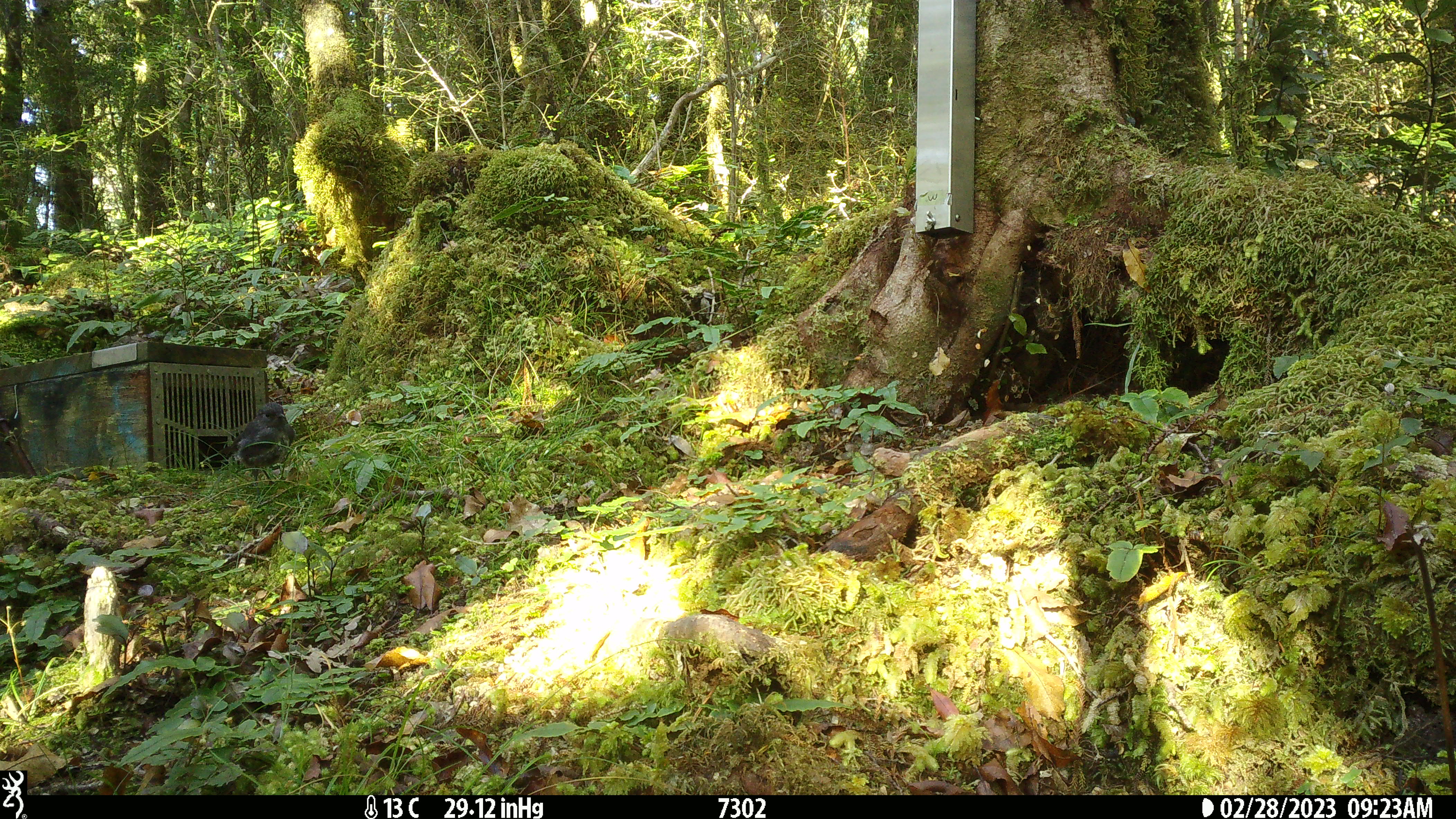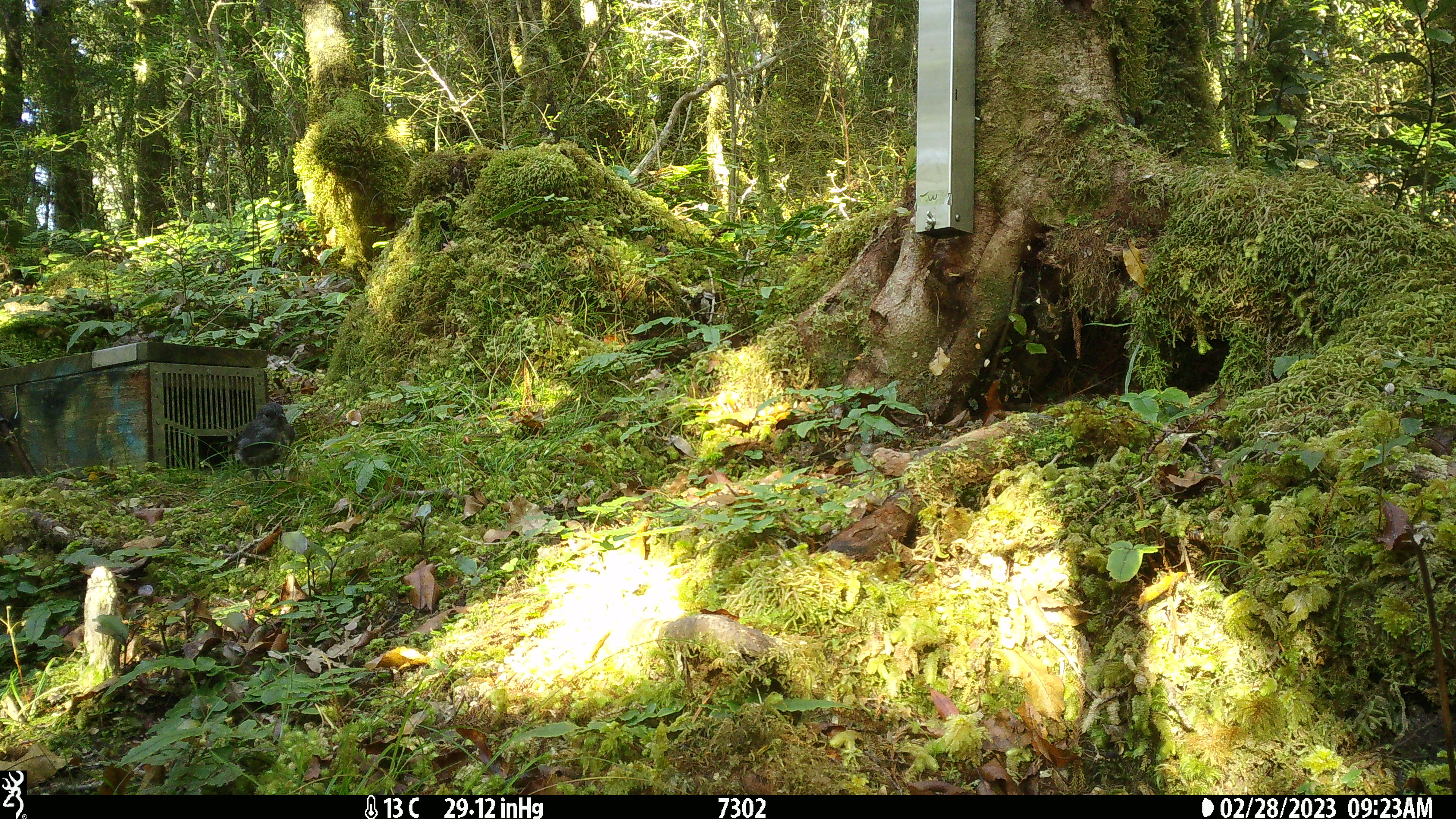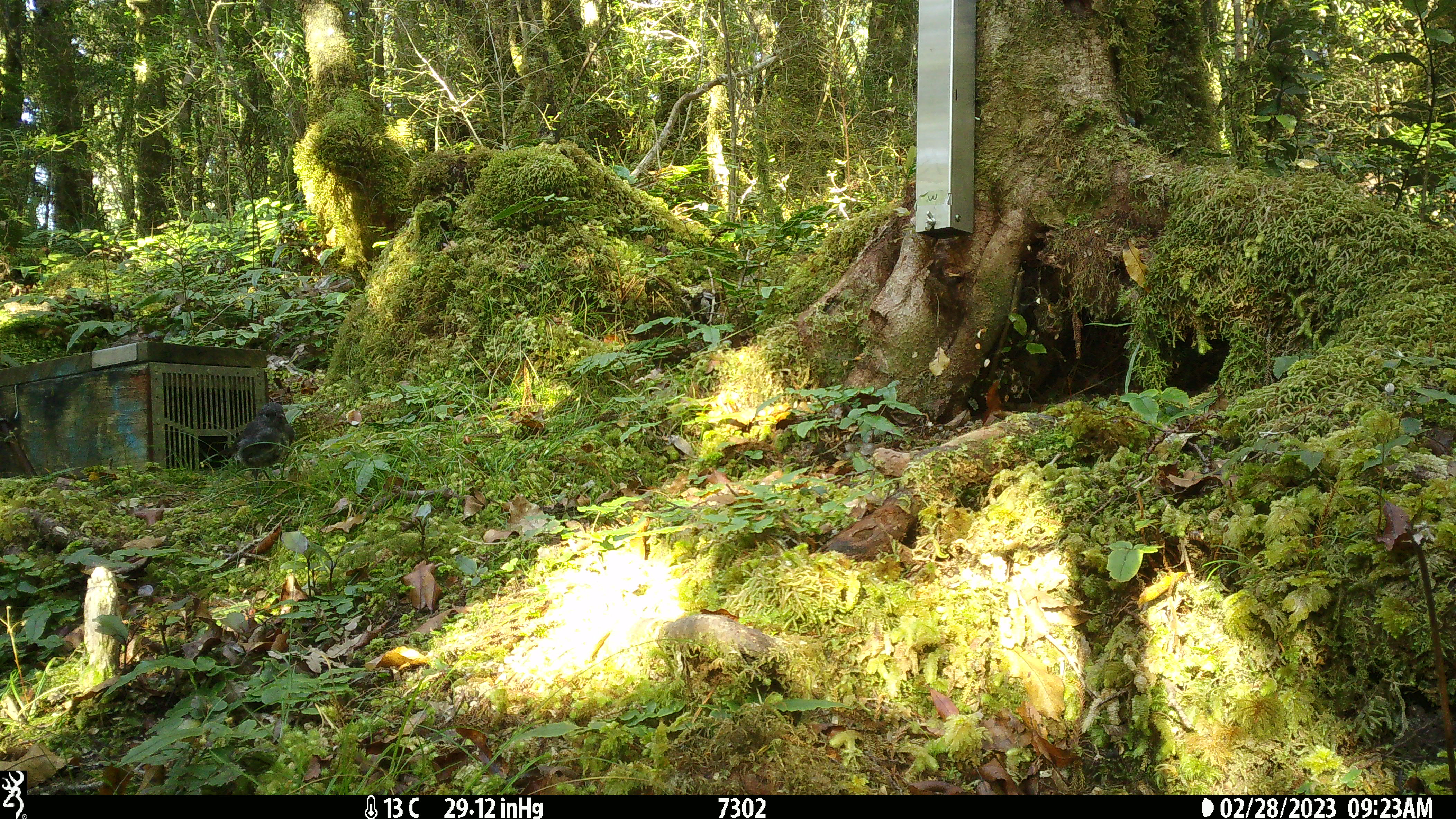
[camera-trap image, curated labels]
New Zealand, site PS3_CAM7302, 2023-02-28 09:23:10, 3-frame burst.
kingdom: Animalia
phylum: Chordata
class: Aves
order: Passeriformes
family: Petroicidae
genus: Petroica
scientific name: Petroica australis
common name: new zealand robin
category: robin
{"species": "robin (new zealand robin) (Petroica australis)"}